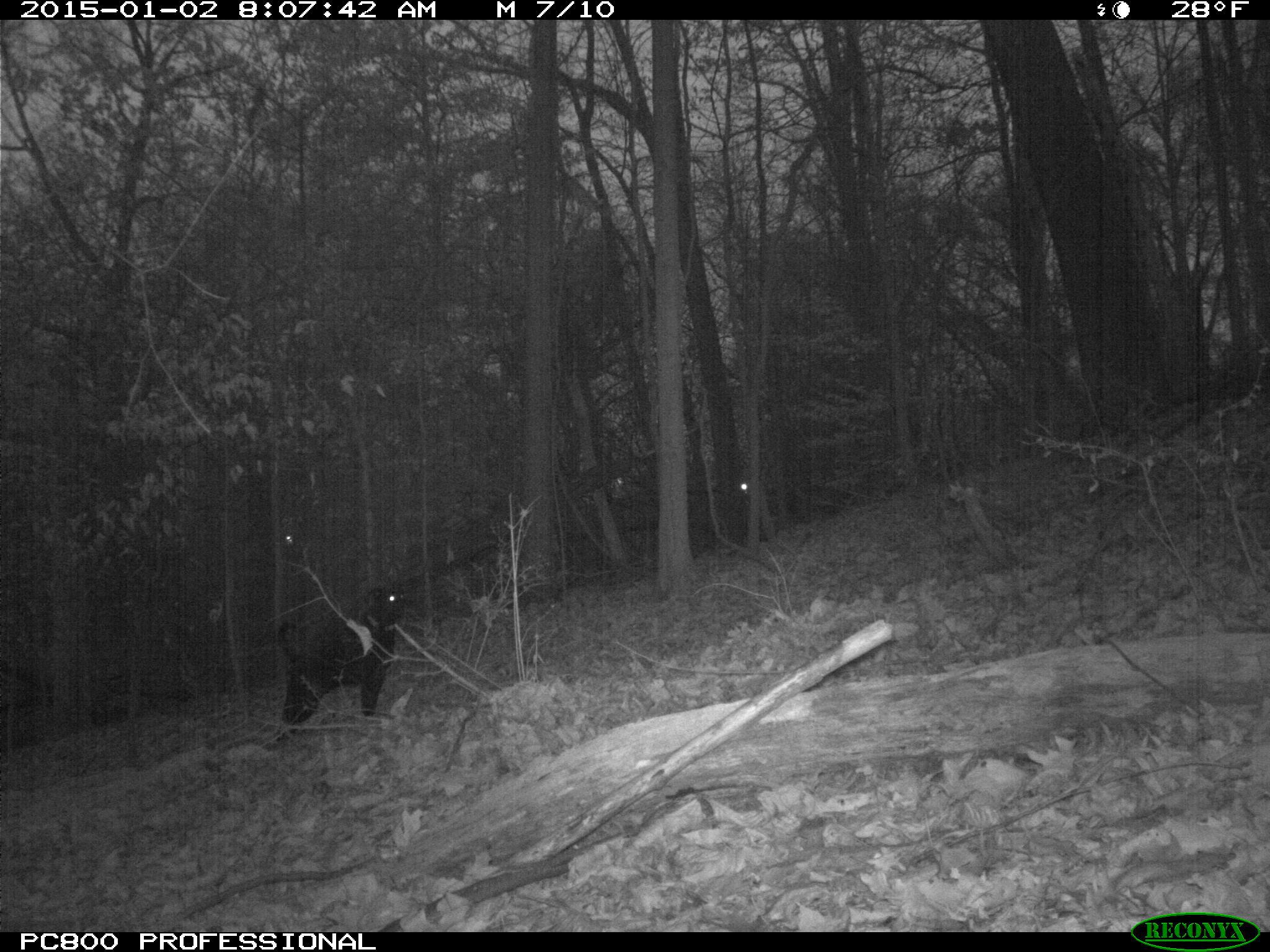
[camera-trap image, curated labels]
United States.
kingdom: Animalia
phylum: Chordata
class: Mammalia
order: Carnivora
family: Canidae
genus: Canis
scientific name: Canis familiaris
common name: domestic dog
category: Dog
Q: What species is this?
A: Dog (domestic dog) (Canis familiaris).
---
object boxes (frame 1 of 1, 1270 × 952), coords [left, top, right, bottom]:
Dog: [263, 577, 412, 743]